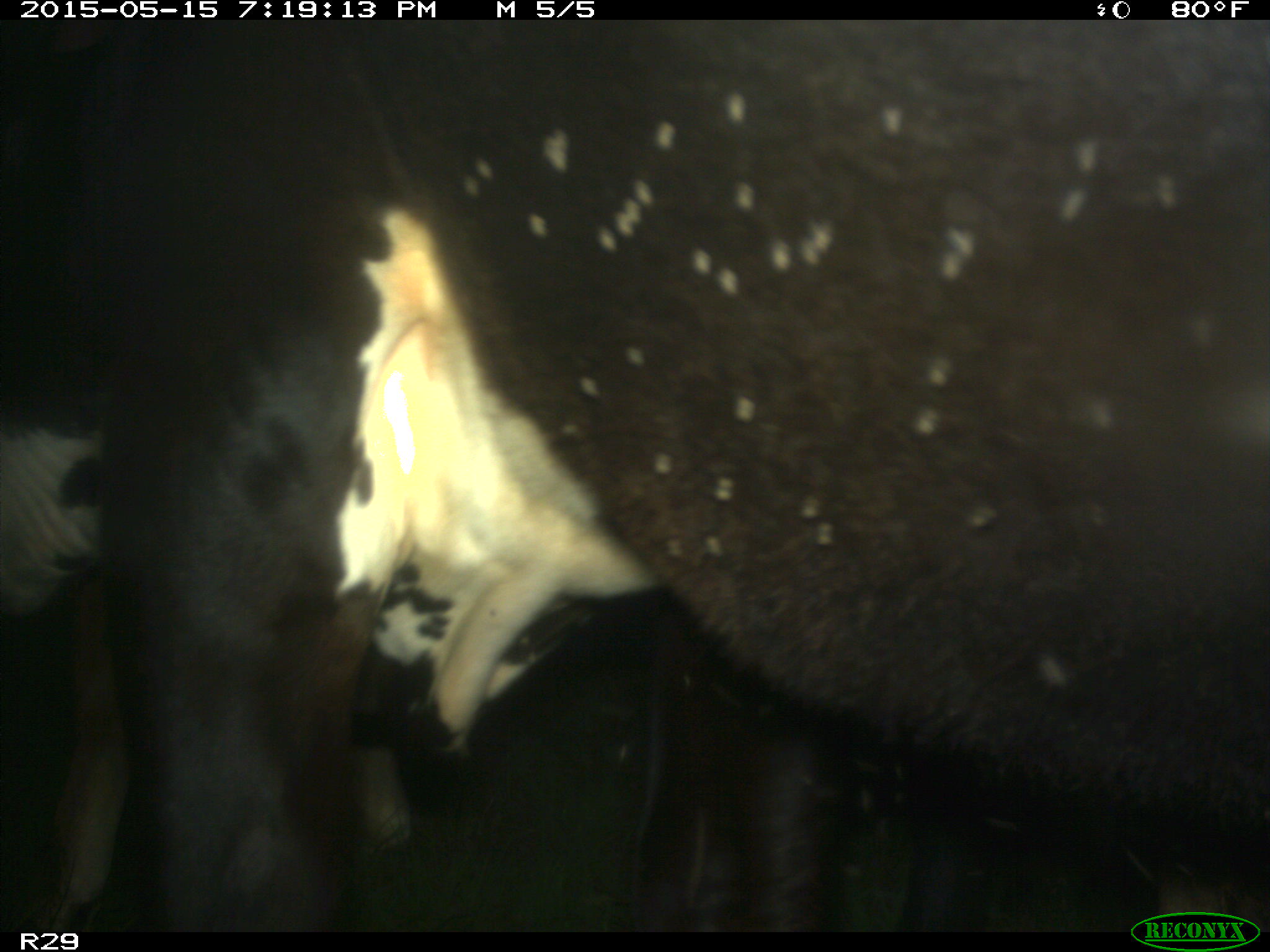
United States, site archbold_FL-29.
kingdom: Animalia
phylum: Chordata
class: Mammalia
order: Artiodactyla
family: Bovidae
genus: Bos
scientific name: Bos taurus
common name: domestic cow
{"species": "Bos taurus (domestic cow)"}